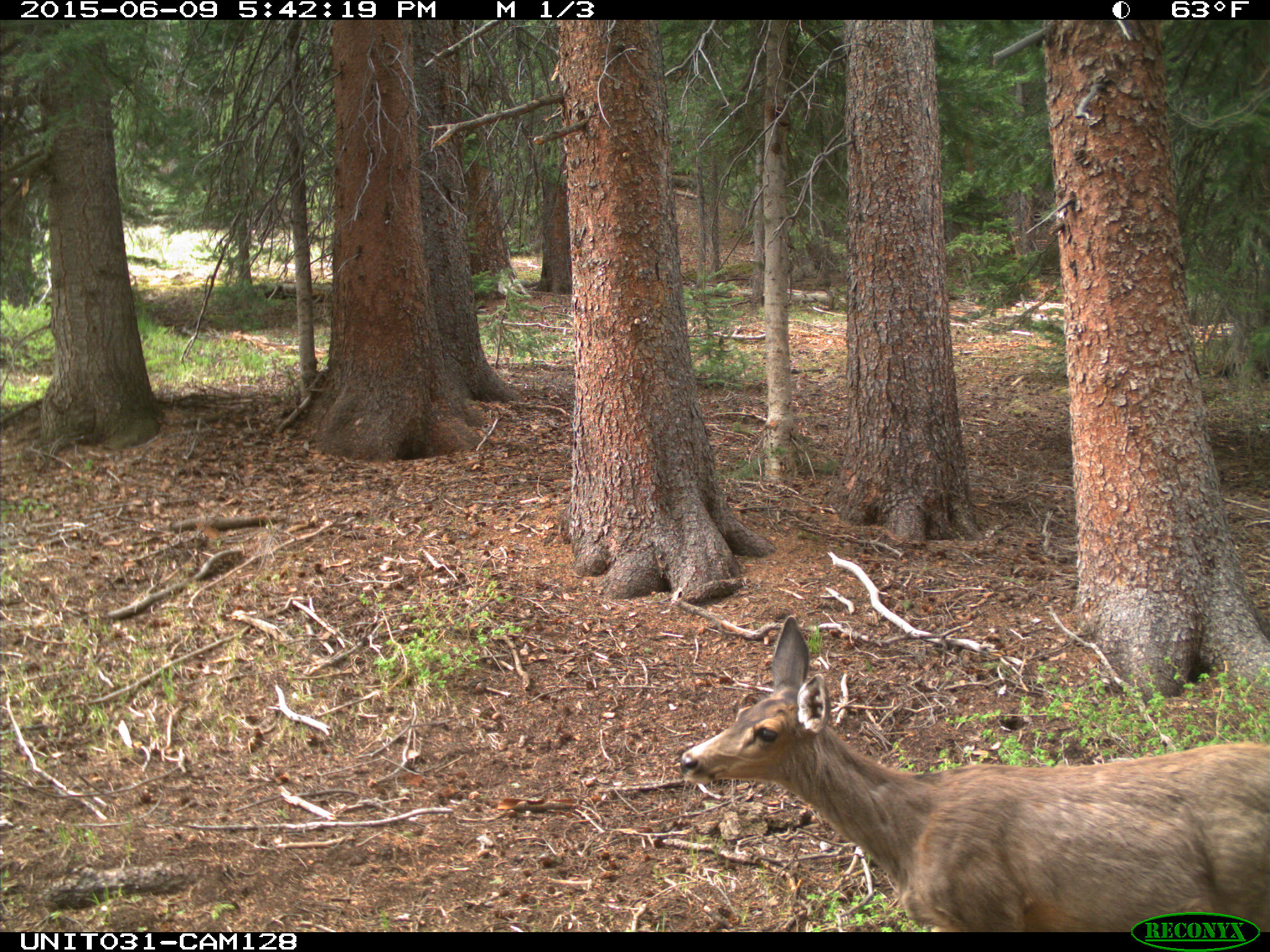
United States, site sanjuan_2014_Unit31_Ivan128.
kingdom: Animalia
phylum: Chordata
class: Mammalia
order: Artiodactyla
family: Cervidae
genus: Odocoileus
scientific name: Odocoileus hemionus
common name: mule deer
Odocoileus hemionus (mule deer).